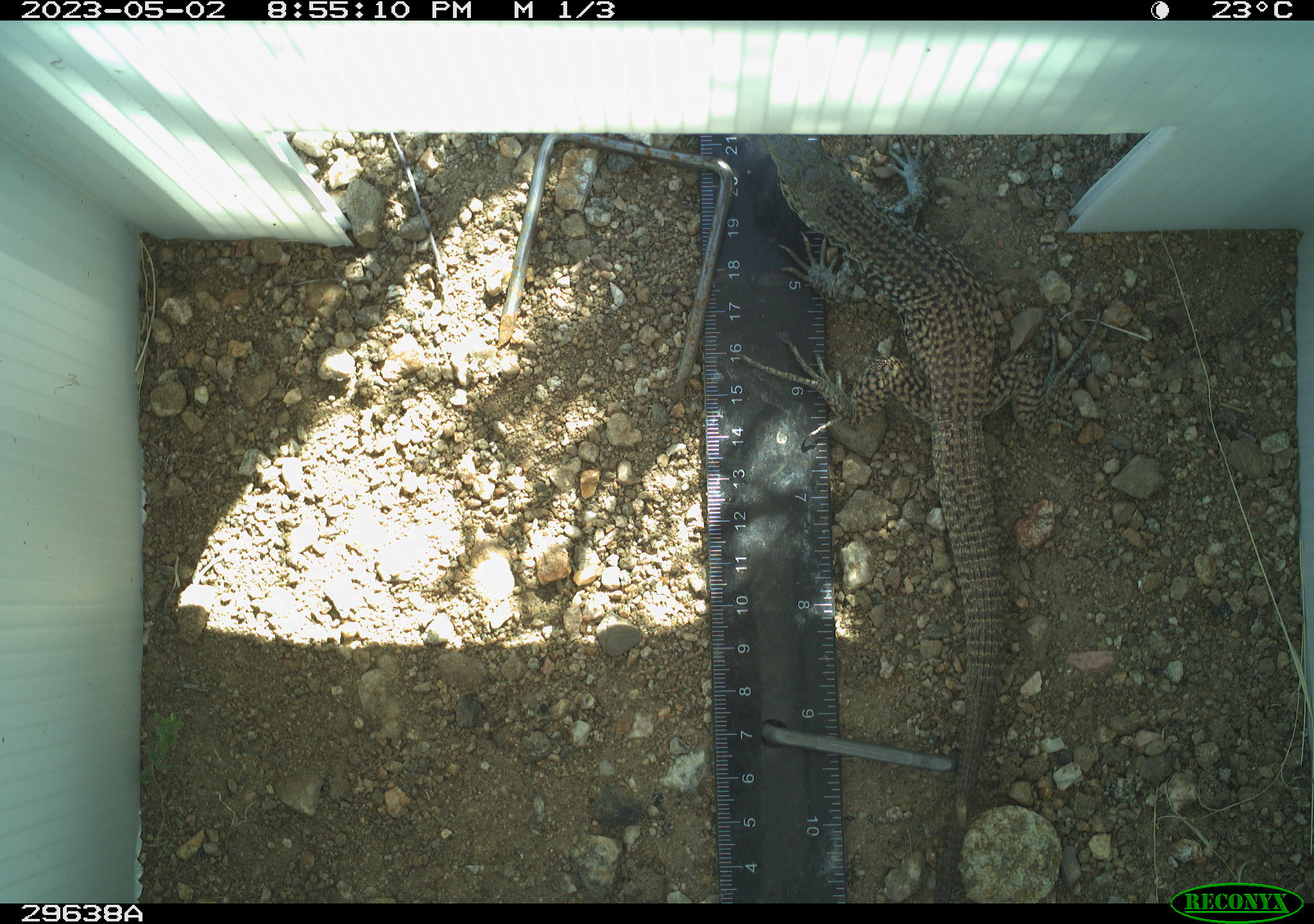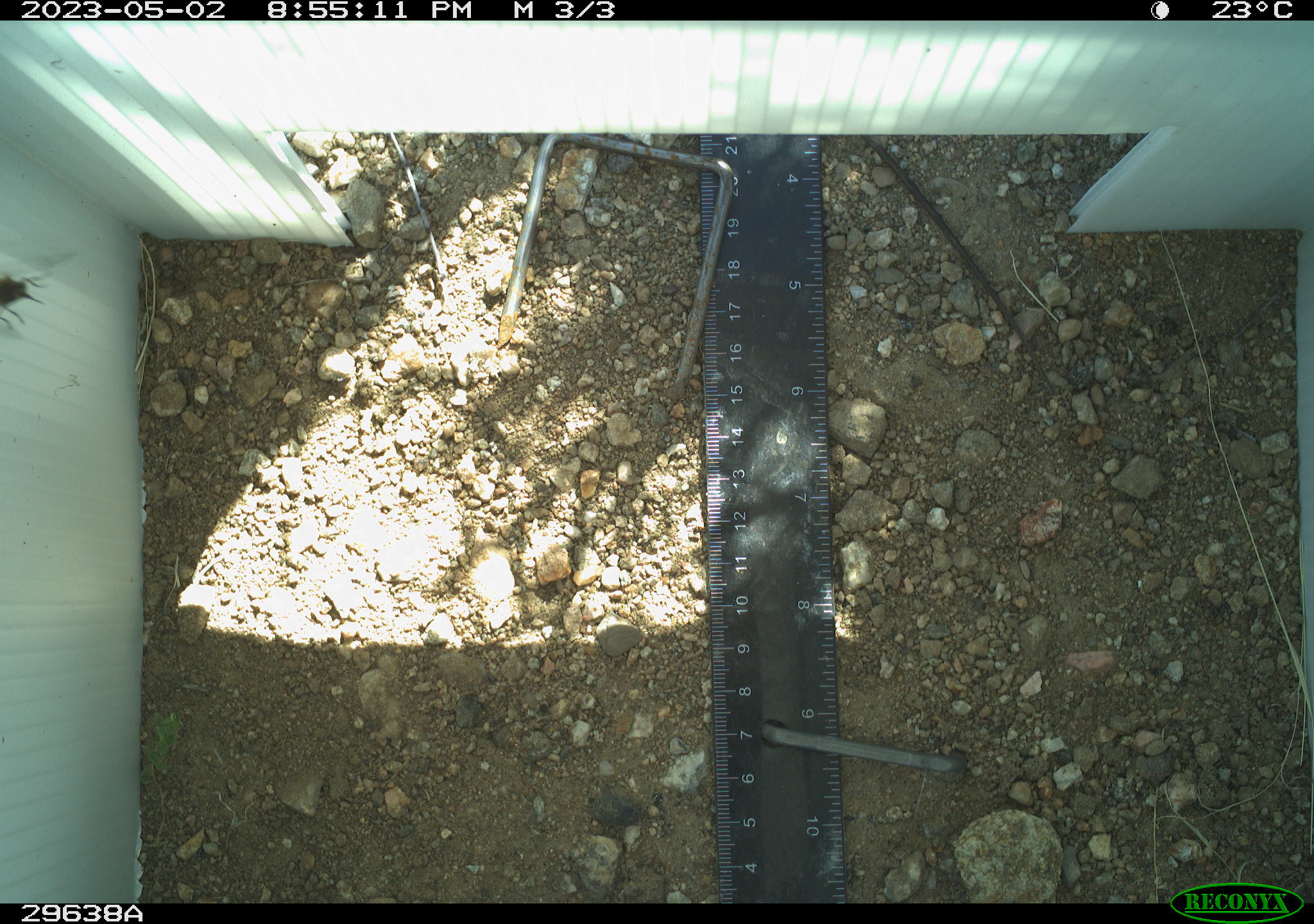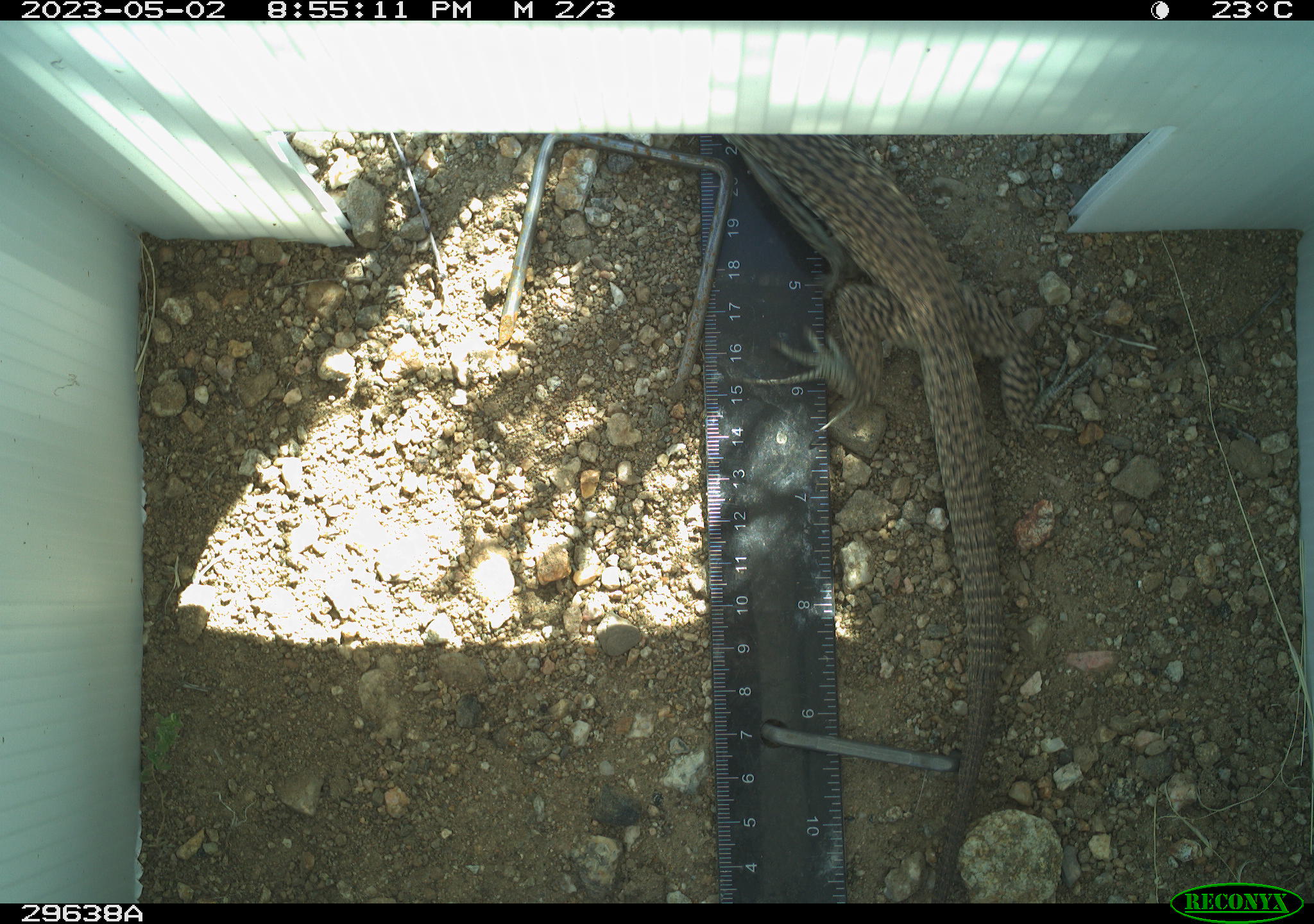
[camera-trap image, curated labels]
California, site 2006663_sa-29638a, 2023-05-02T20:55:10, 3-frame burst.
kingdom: Animalia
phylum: Chordata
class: Reptilia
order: Squamata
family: Teiidae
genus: Aspidoscelis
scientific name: Aspidoscelis tigris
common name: western whiptail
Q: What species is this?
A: Western whiptail (Aspidoscelis tigris).